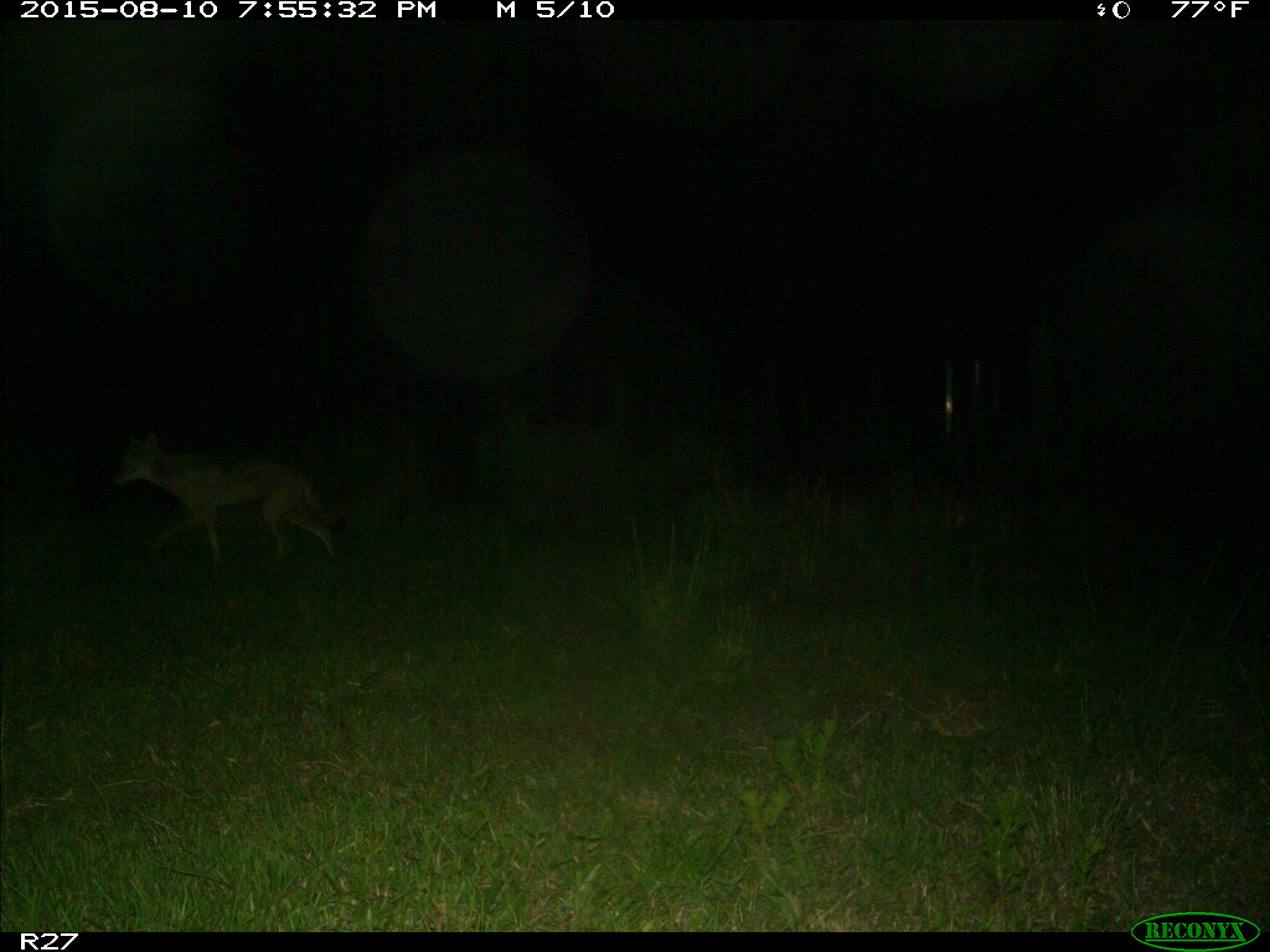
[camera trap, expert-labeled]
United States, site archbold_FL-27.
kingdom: Animalia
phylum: Chordata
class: Mammalia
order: Carnivora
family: Canidae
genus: Canis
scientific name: Canis latrans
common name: coyote